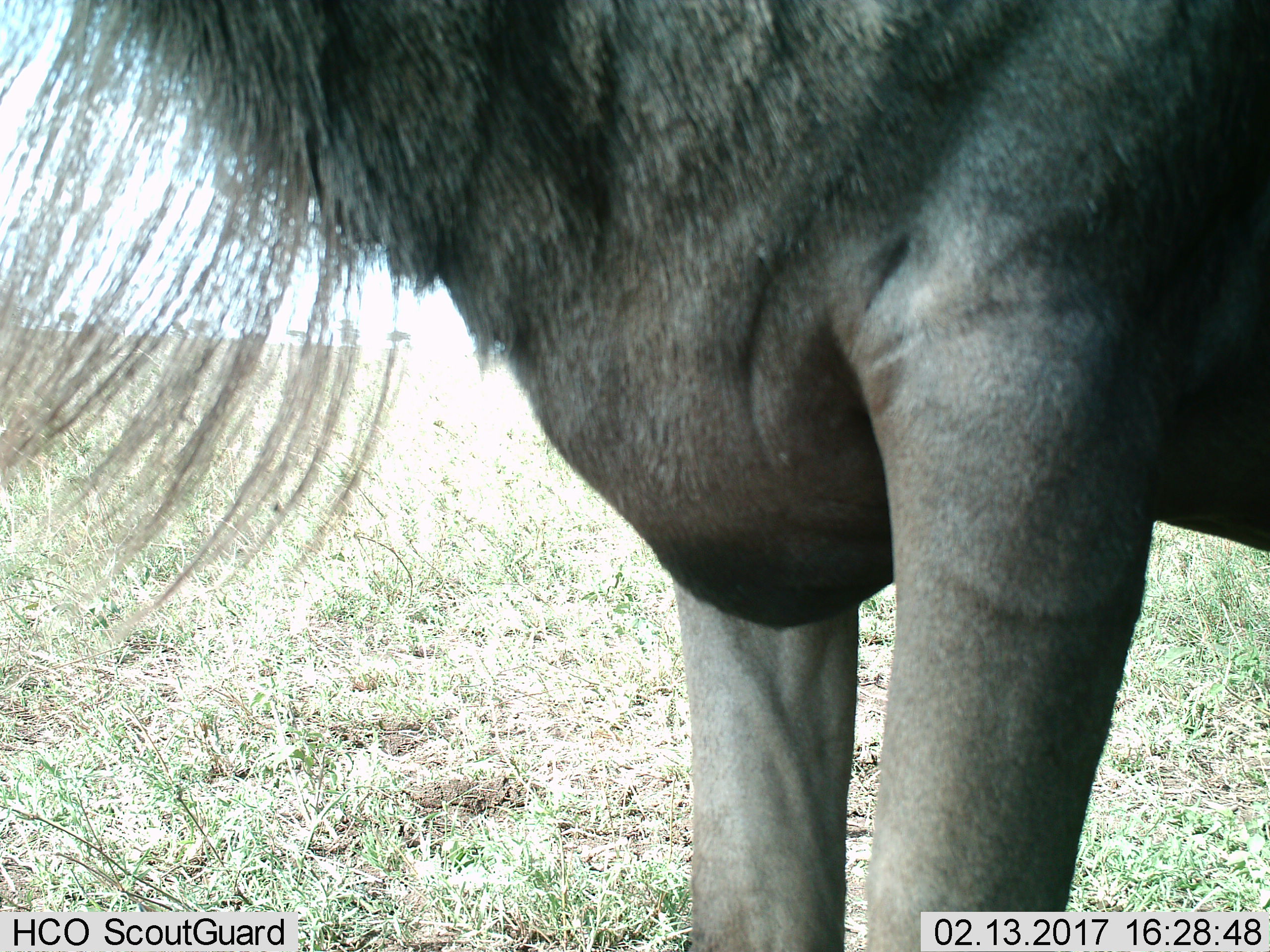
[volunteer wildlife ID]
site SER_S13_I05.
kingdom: Animalia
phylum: Chordata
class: Mammalia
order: Artiodactyla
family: Bovidae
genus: Connochaetes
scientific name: Connochaetes taurinus taurinus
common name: blue wildebeest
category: wildebeestblue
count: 1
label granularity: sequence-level